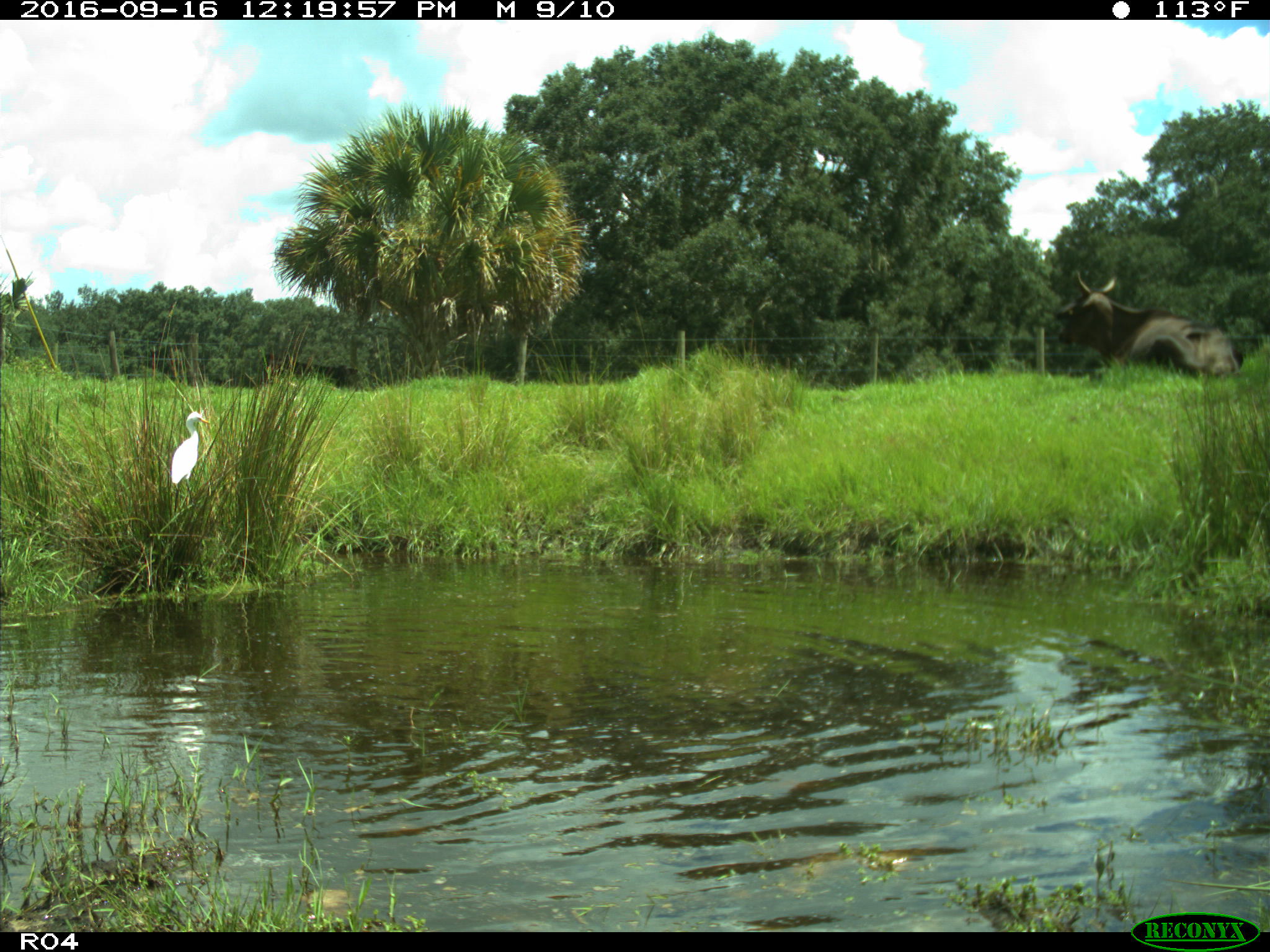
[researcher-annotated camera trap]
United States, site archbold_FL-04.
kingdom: Animalia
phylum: Chordata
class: Mammalia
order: Artiodactyla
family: Bovidae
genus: Bos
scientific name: Bos taurus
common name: domestic cow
Bos taurus (domestic cow).